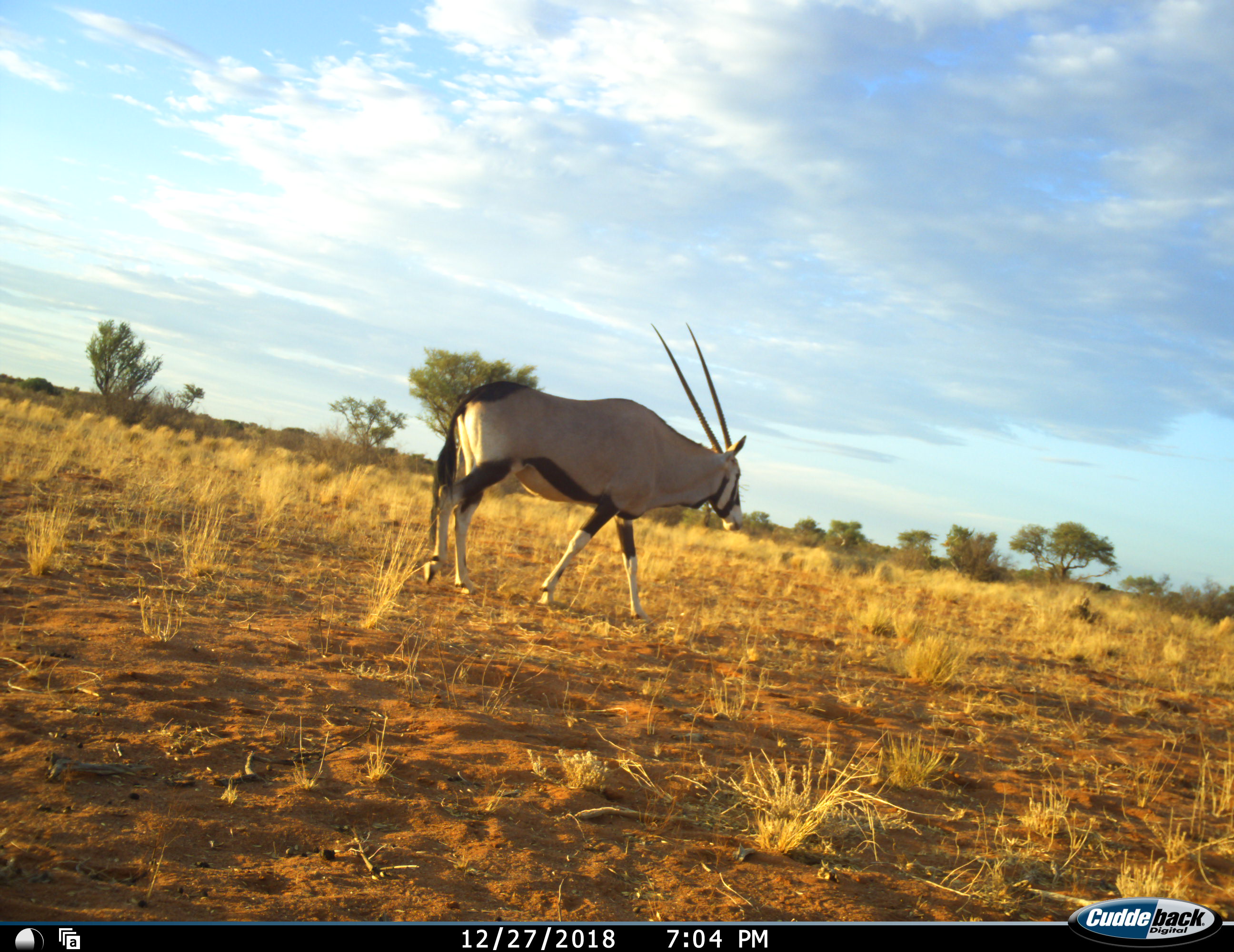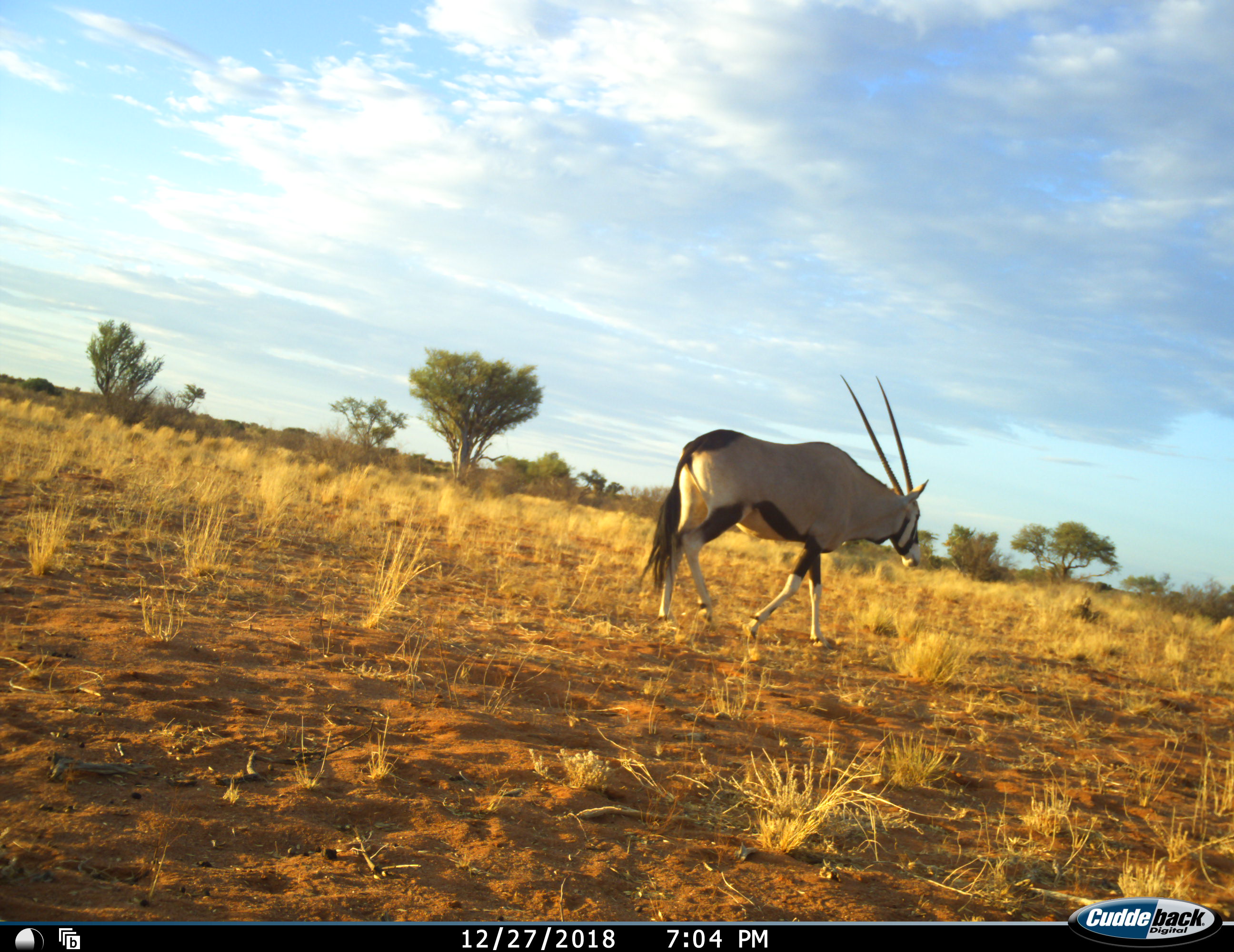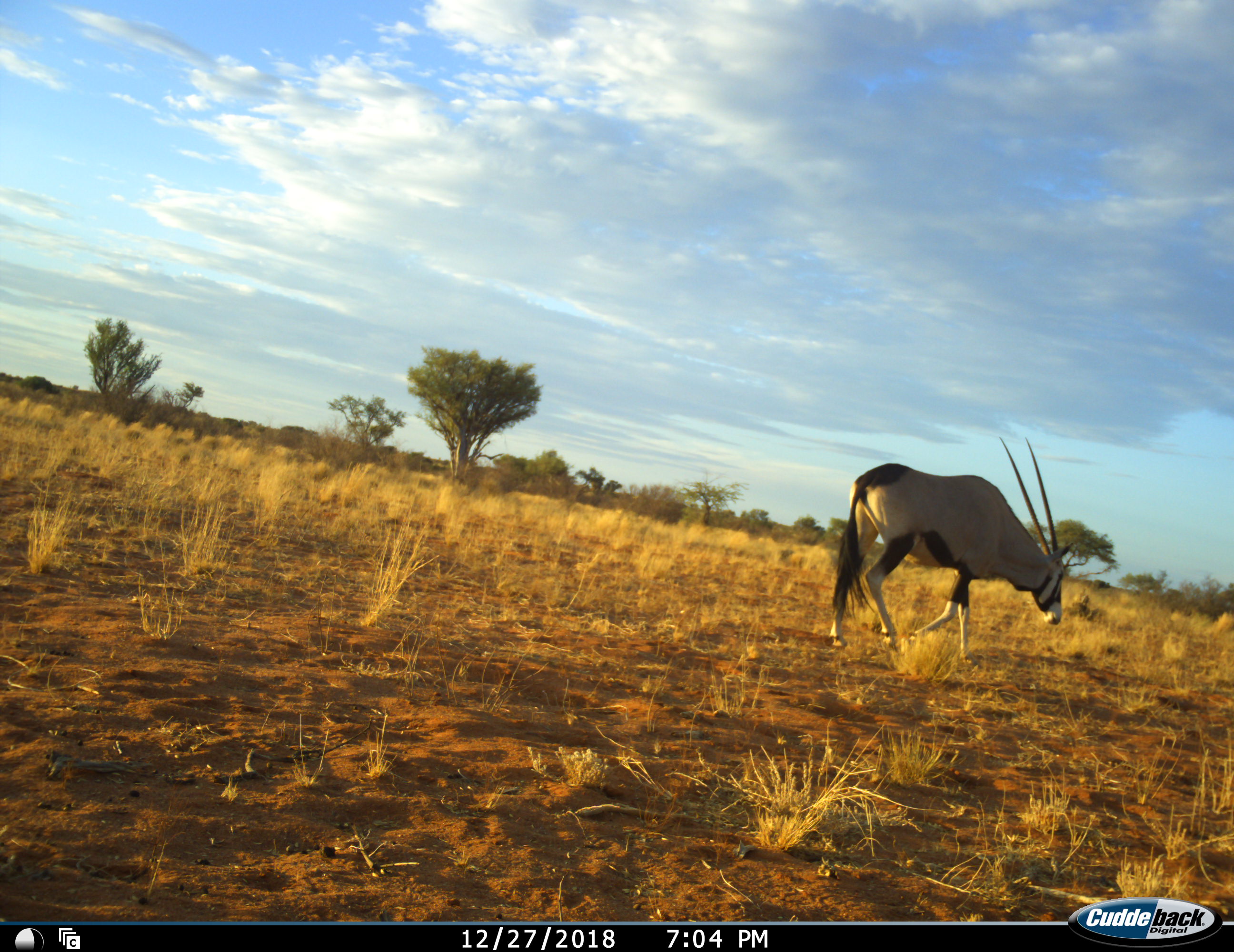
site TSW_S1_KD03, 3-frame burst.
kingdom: Animalia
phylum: Chordata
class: Mammalia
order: Artiodactyla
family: Bovidae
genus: Oryx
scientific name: Oryx gazella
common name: gemsbok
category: oryx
Oryx (gemsbok) (Oryx gazella), count 1. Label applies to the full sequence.